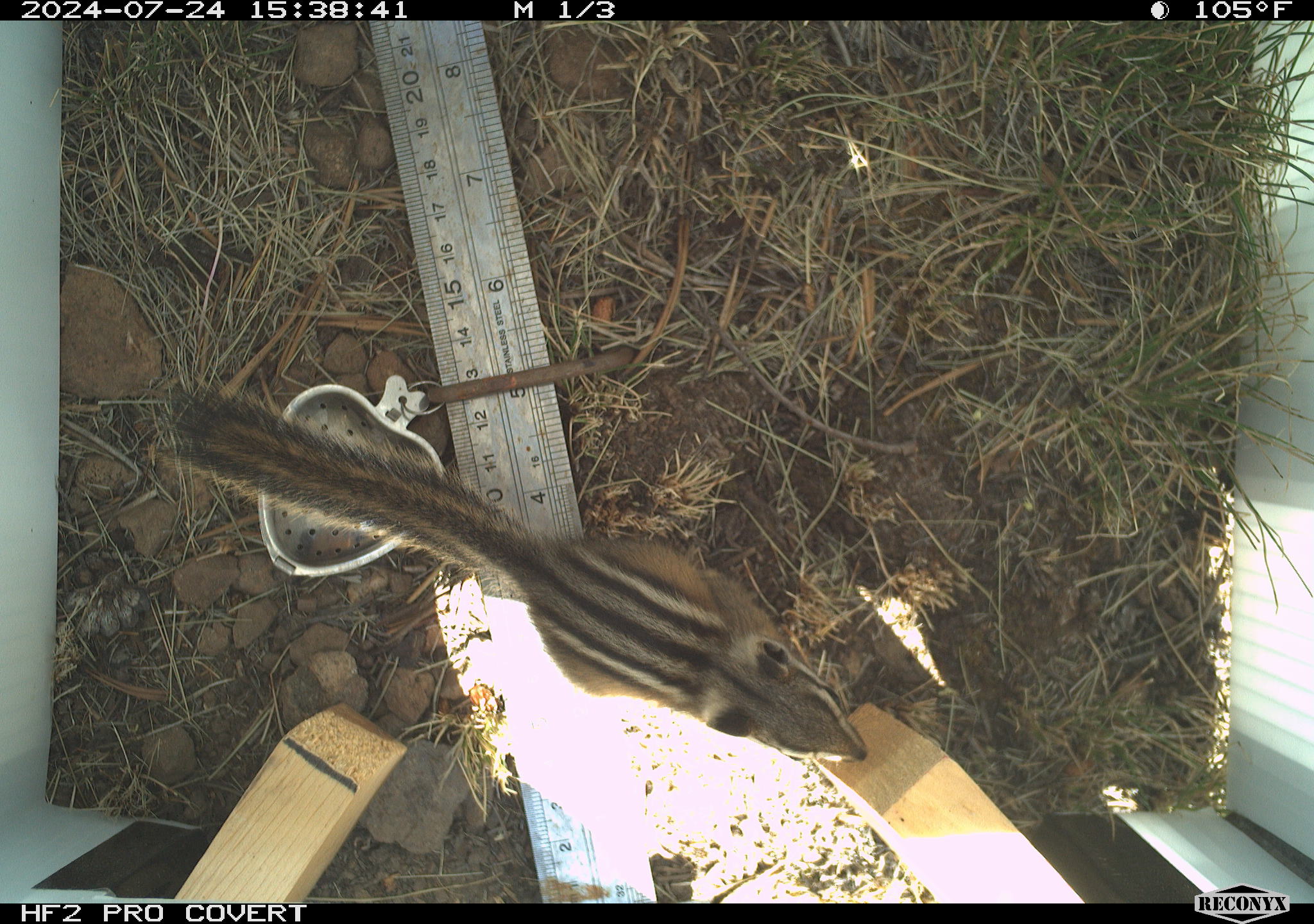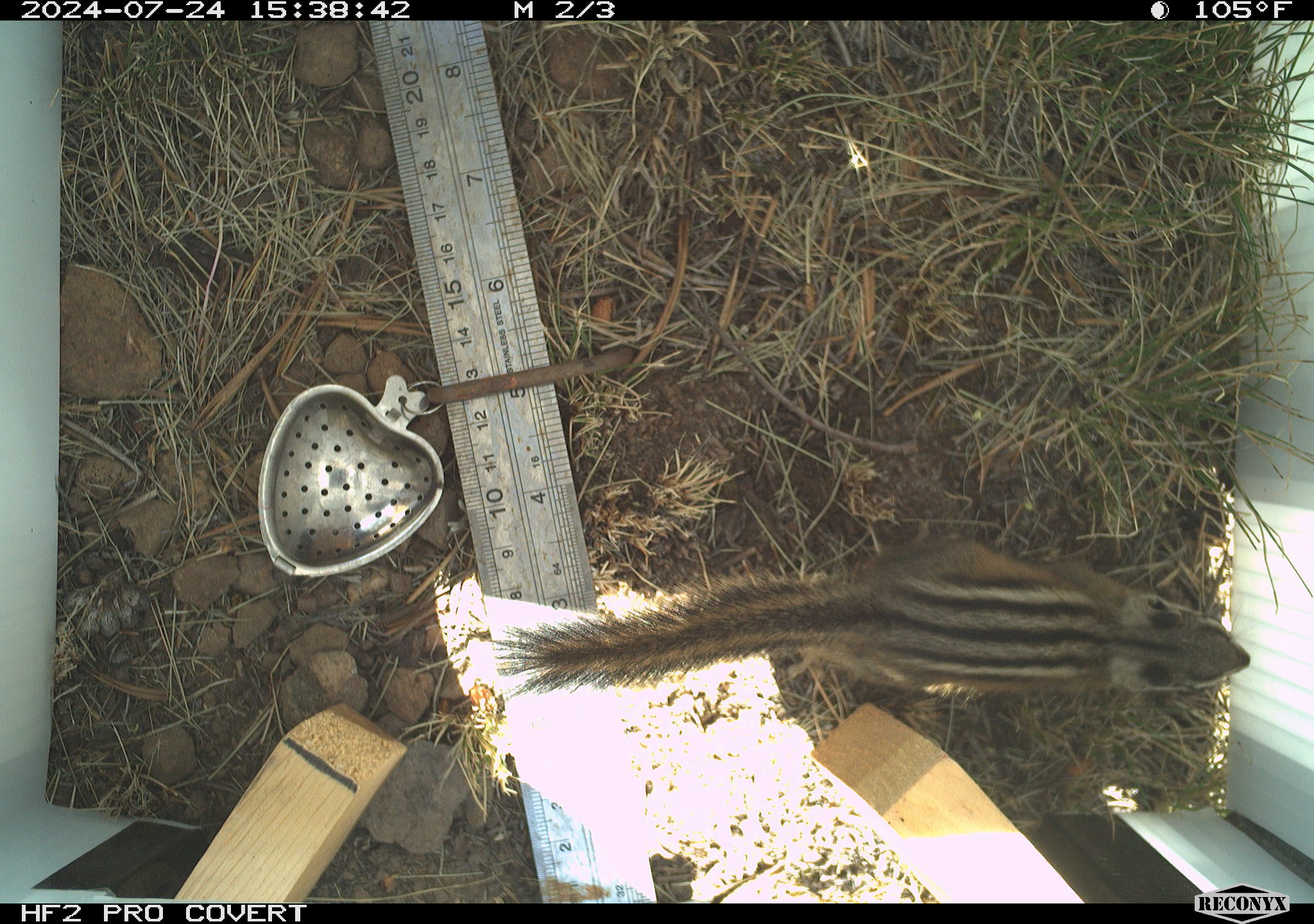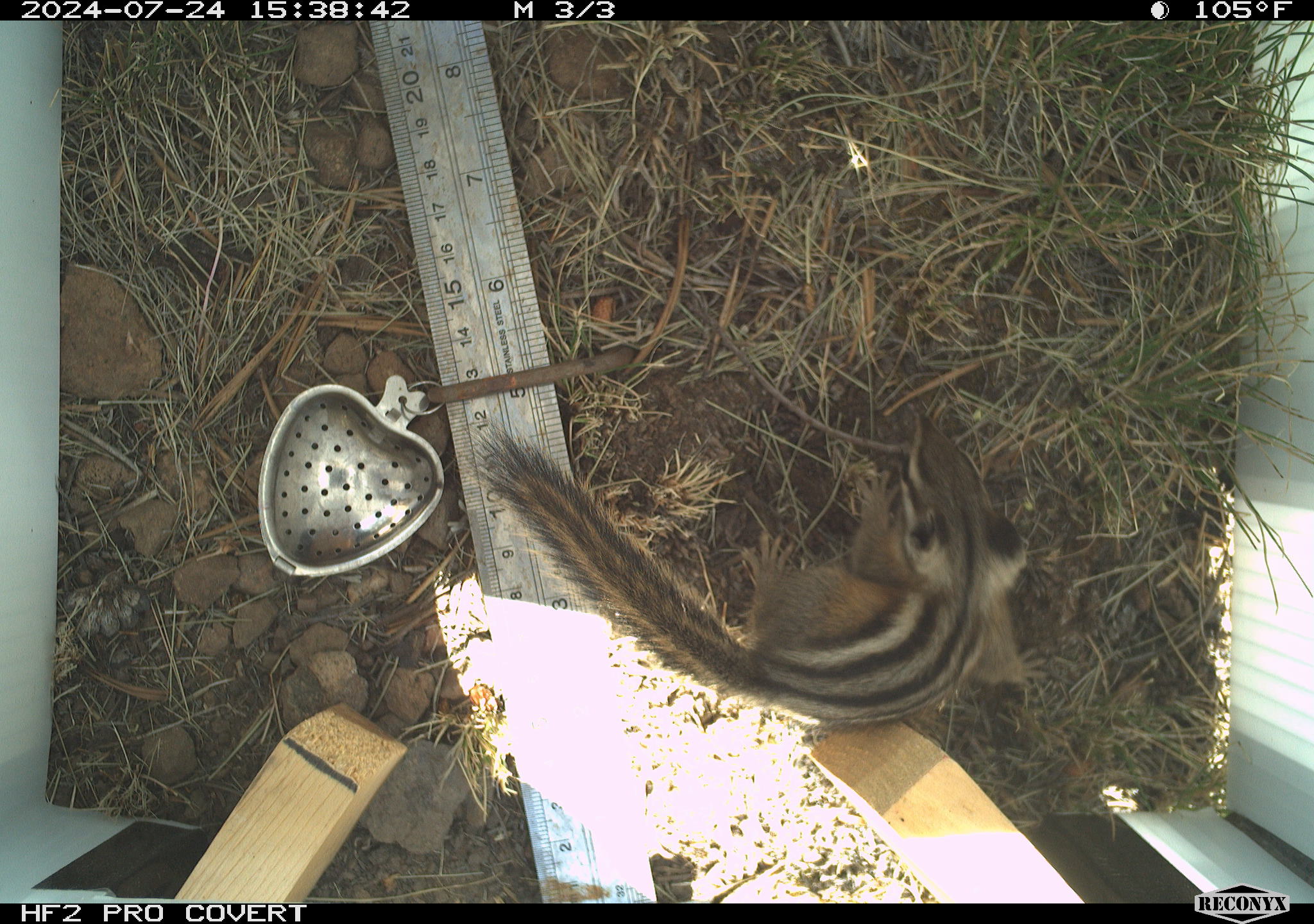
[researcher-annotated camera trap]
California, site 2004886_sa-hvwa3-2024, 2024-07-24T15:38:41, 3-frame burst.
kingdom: Animalia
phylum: Chordata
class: Mammalia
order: Rodentia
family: Sciuridae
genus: Neotamias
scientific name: Neotamias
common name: western chipmunks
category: neotamias species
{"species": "neotamias species (western chipmunks) (Neotamias)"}